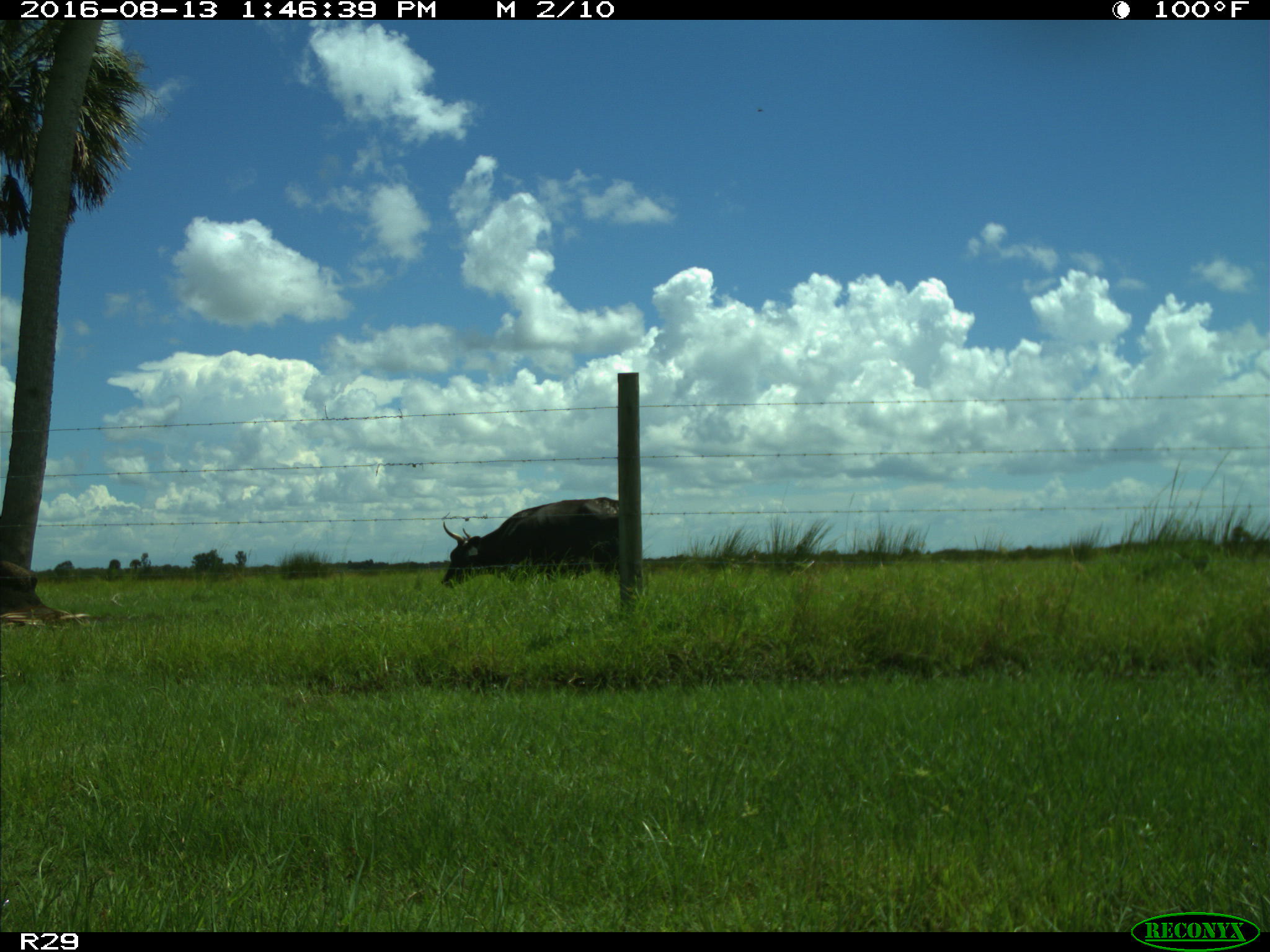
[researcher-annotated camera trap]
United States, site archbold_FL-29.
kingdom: Animalia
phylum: Chordata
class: Mammalia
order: Artiodactyla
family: Bovidae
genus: Bos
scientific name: Bos taurus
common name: domestic cow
Bos taurus (domestic cow).